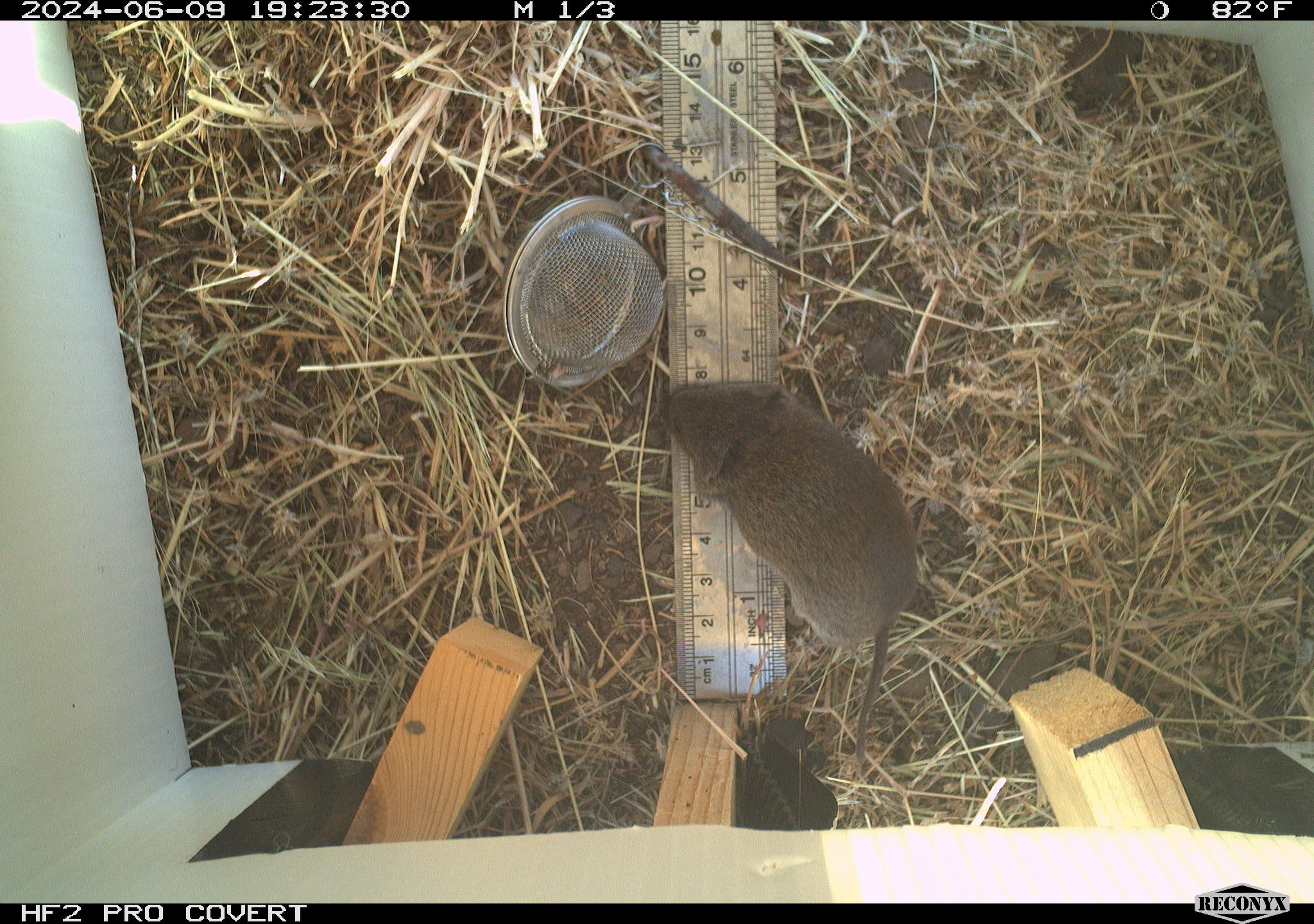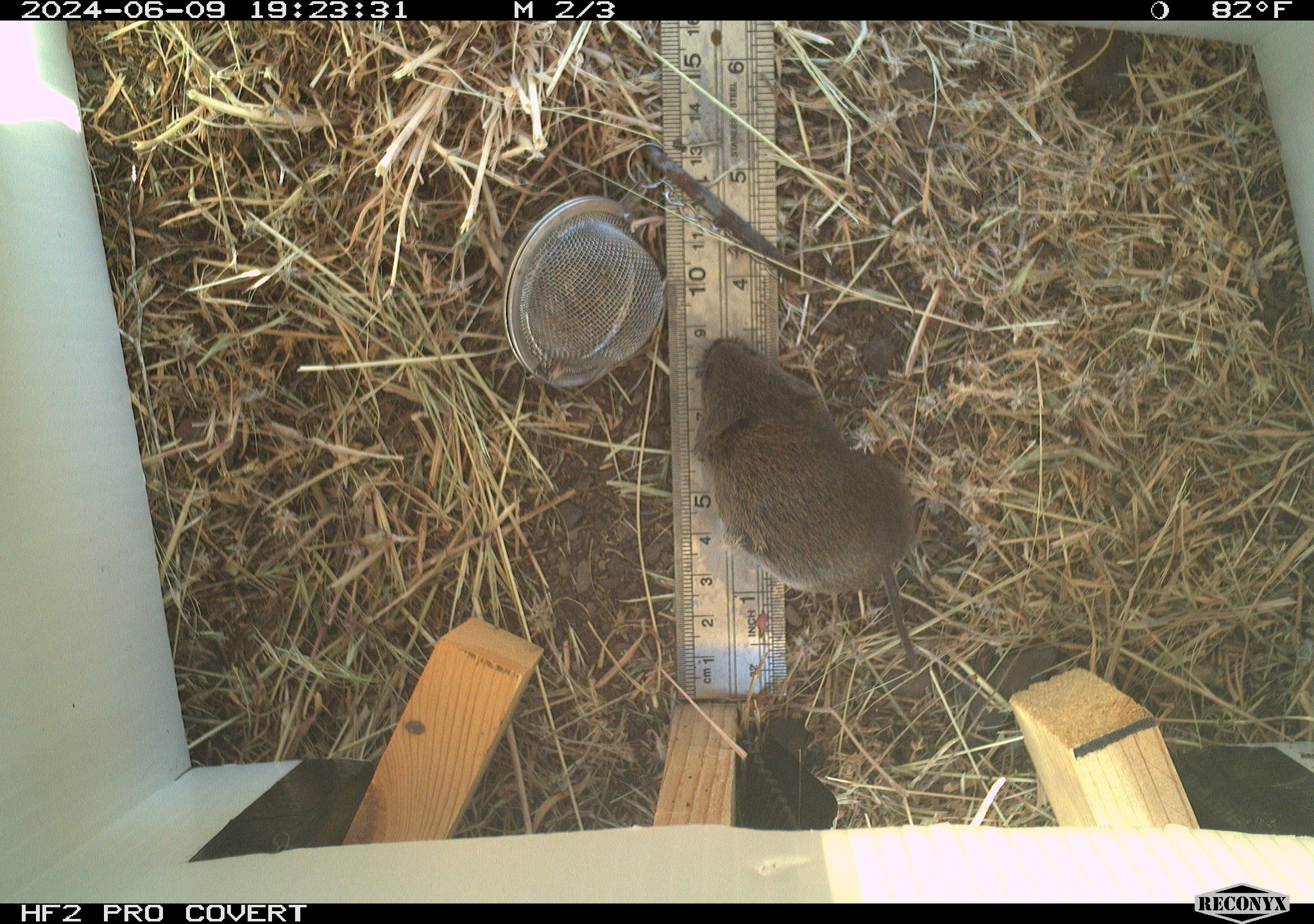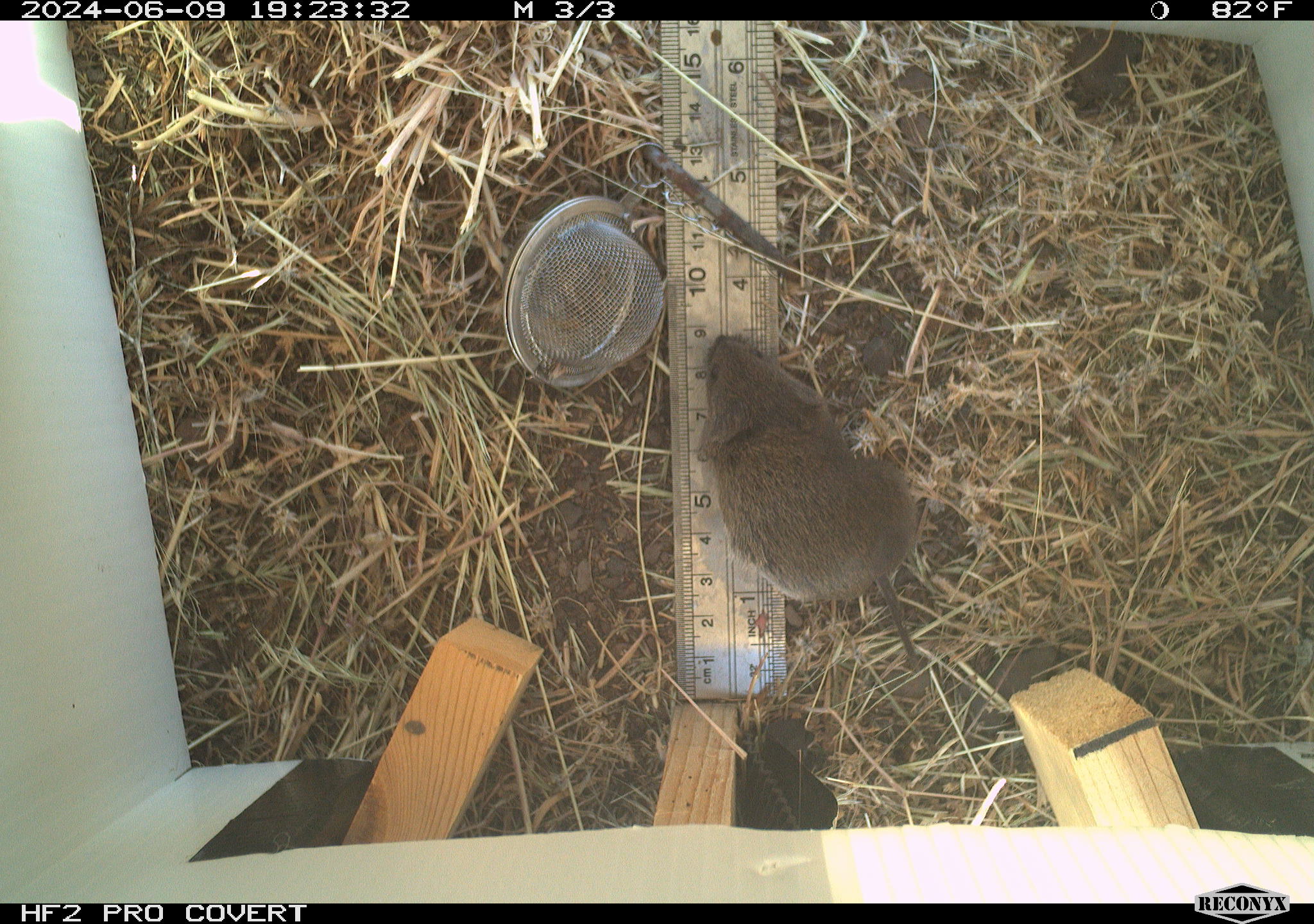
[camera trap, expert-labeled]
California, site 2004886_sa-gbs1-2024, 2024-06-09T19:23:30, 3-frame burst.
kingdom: Animalia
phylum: Chordata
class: Mammalia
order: Rodentia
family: Cricetidae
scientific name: Arvicolinae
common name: voles, lemmings, and muskrats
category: arvicolinae subfamily